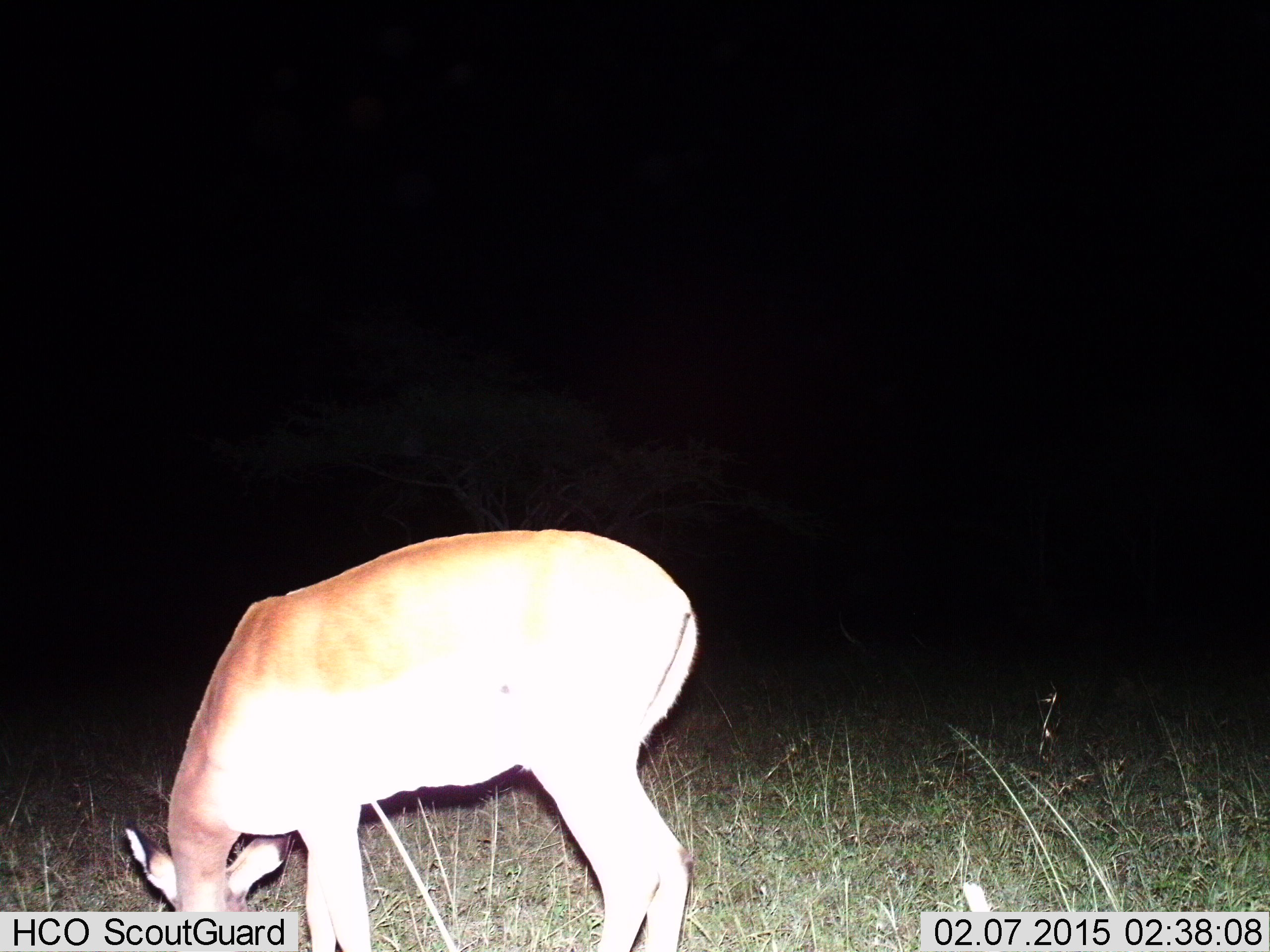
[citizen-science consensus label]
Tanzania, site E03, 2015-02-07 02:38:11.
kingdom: Animalia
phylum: Chordata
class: Mammalia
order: Artiodactyla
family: Bovidae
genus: Aepyceros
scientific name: Aepyceros melampus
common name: impala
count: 1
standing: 50%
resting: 0%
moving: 0%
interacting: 0%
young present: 0%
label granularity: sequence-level